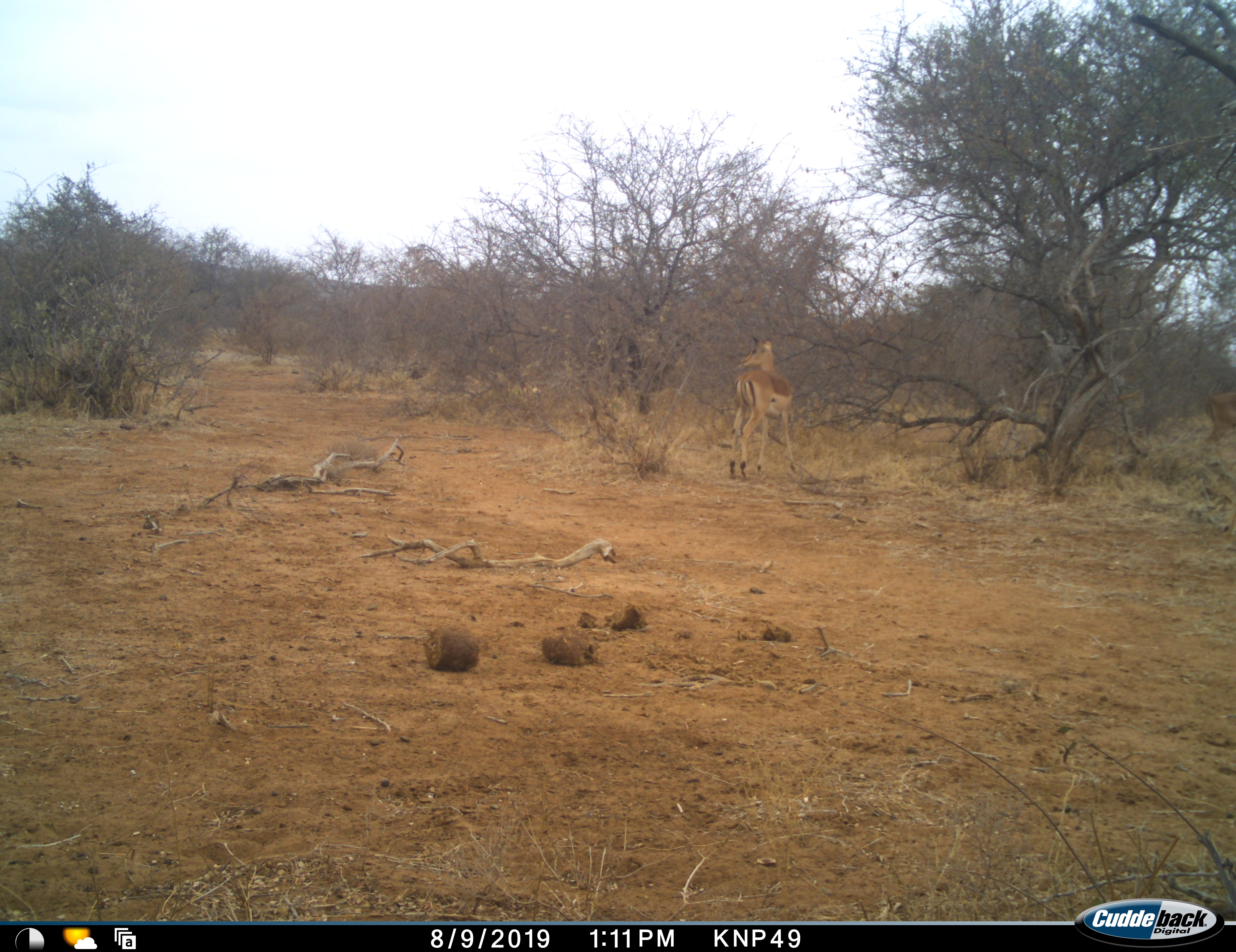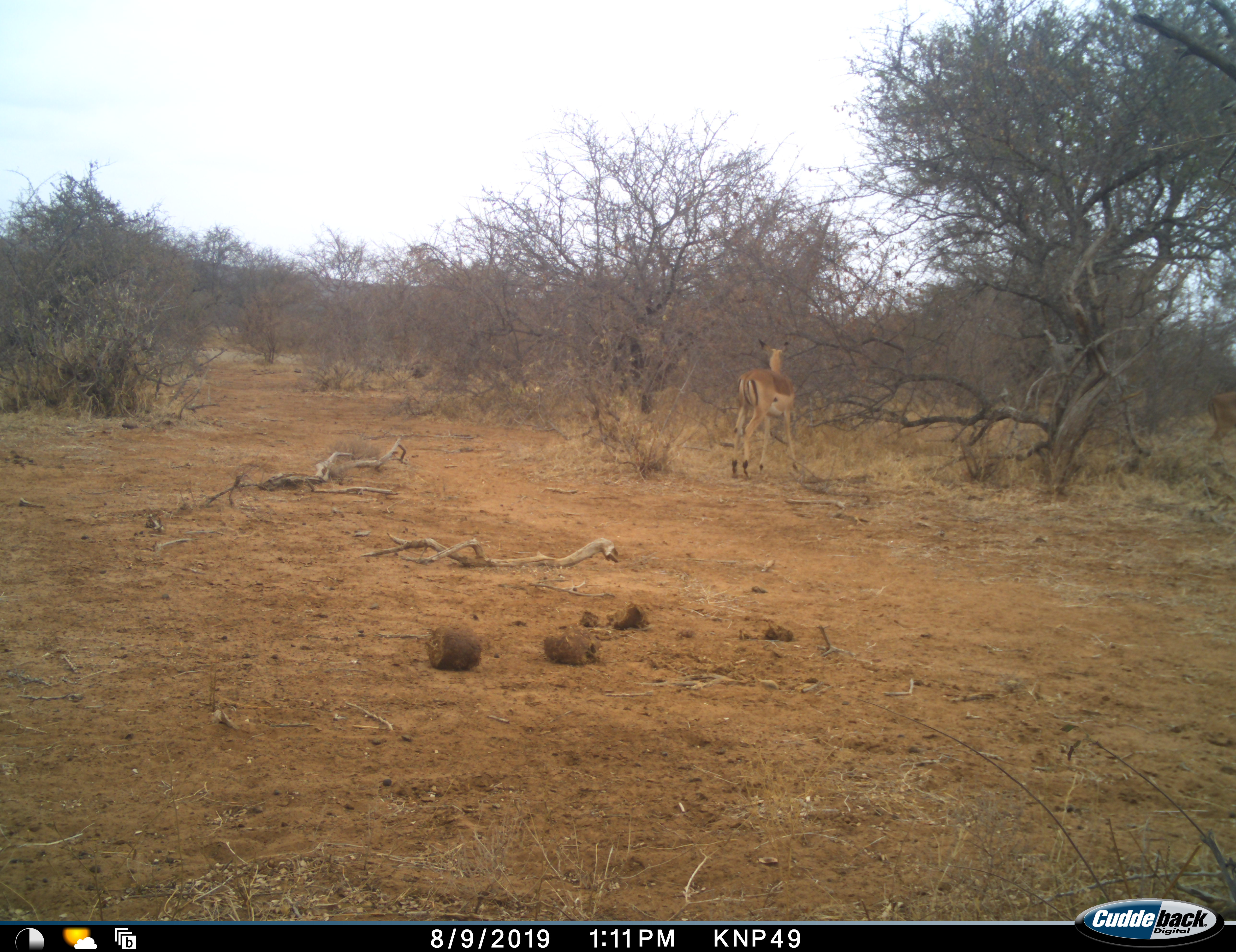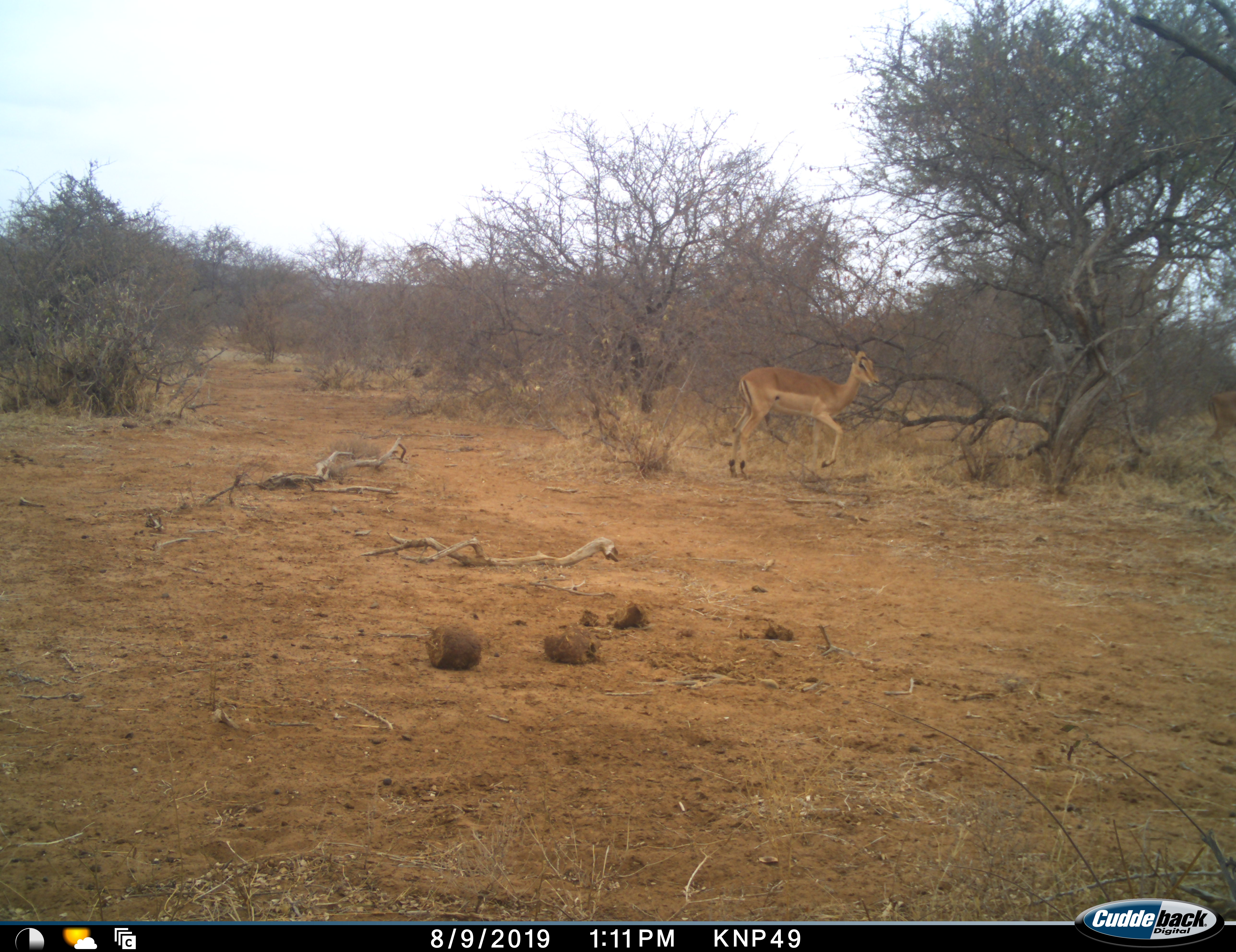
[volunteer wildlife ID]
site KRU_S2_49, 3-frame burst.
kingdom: Animalia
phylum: Chordata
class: Mammalia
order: Artiodactyla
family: Bovidae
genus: Aepyceros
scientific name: Aepyceros melampus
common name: impala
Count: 1.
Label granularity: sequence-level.